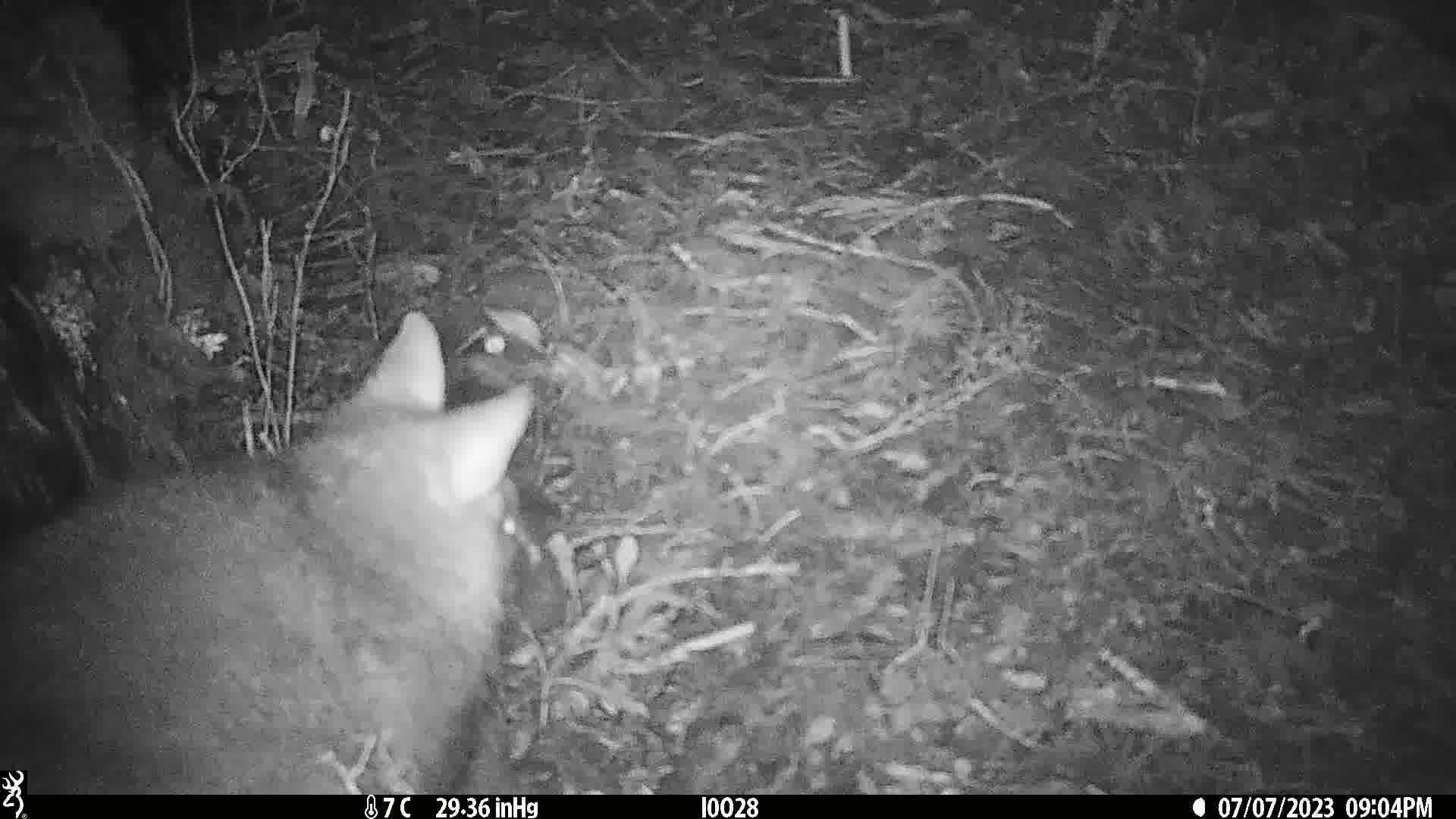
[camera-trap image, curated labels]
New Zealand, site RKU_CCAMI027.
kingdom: Animalia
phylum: Chordata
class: Mammalia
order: Diprotodontia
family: Phalangeridae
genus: Trichosurus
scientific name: Trichosurus vulpecula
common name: common brushtail possum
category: possum